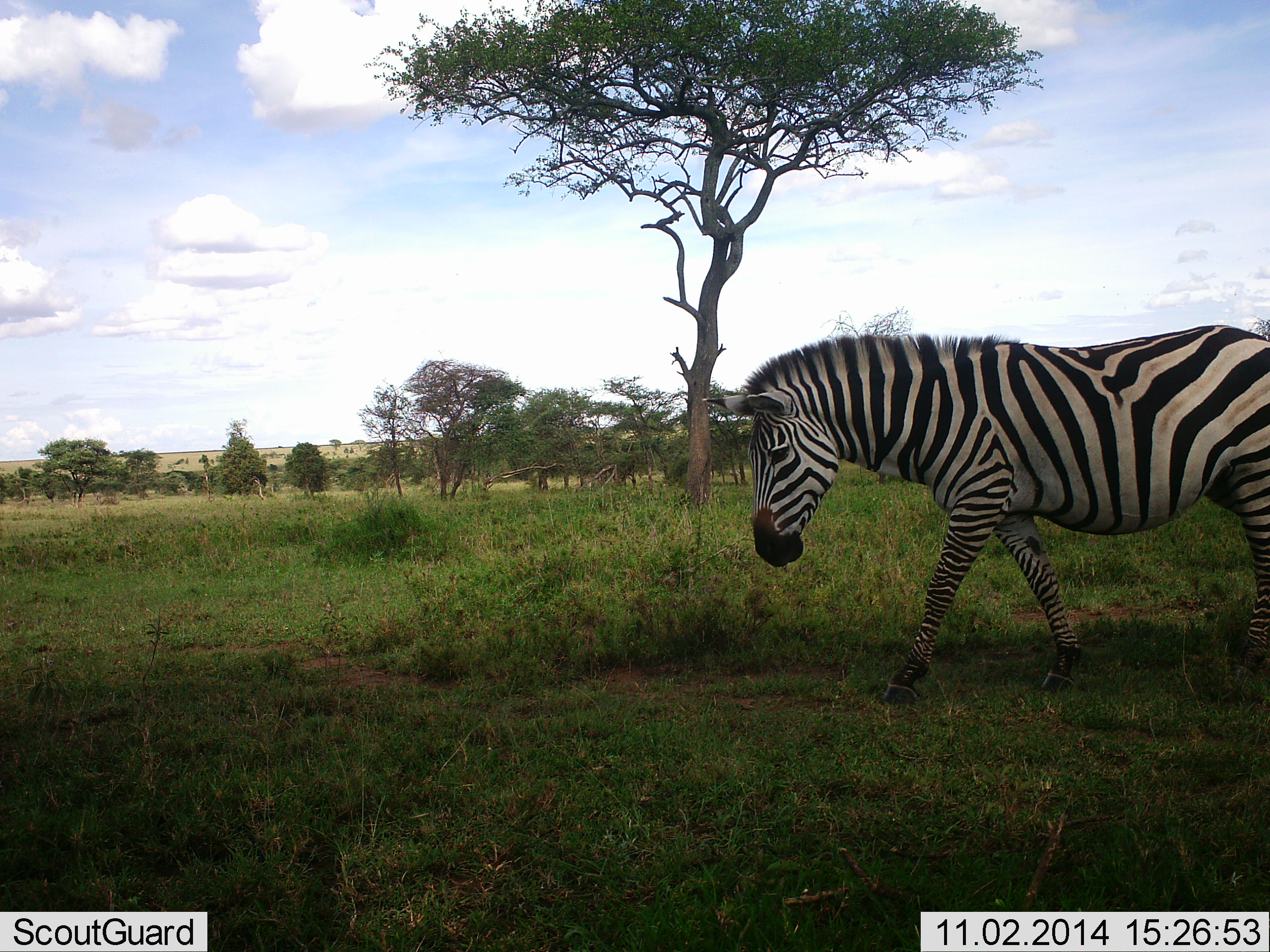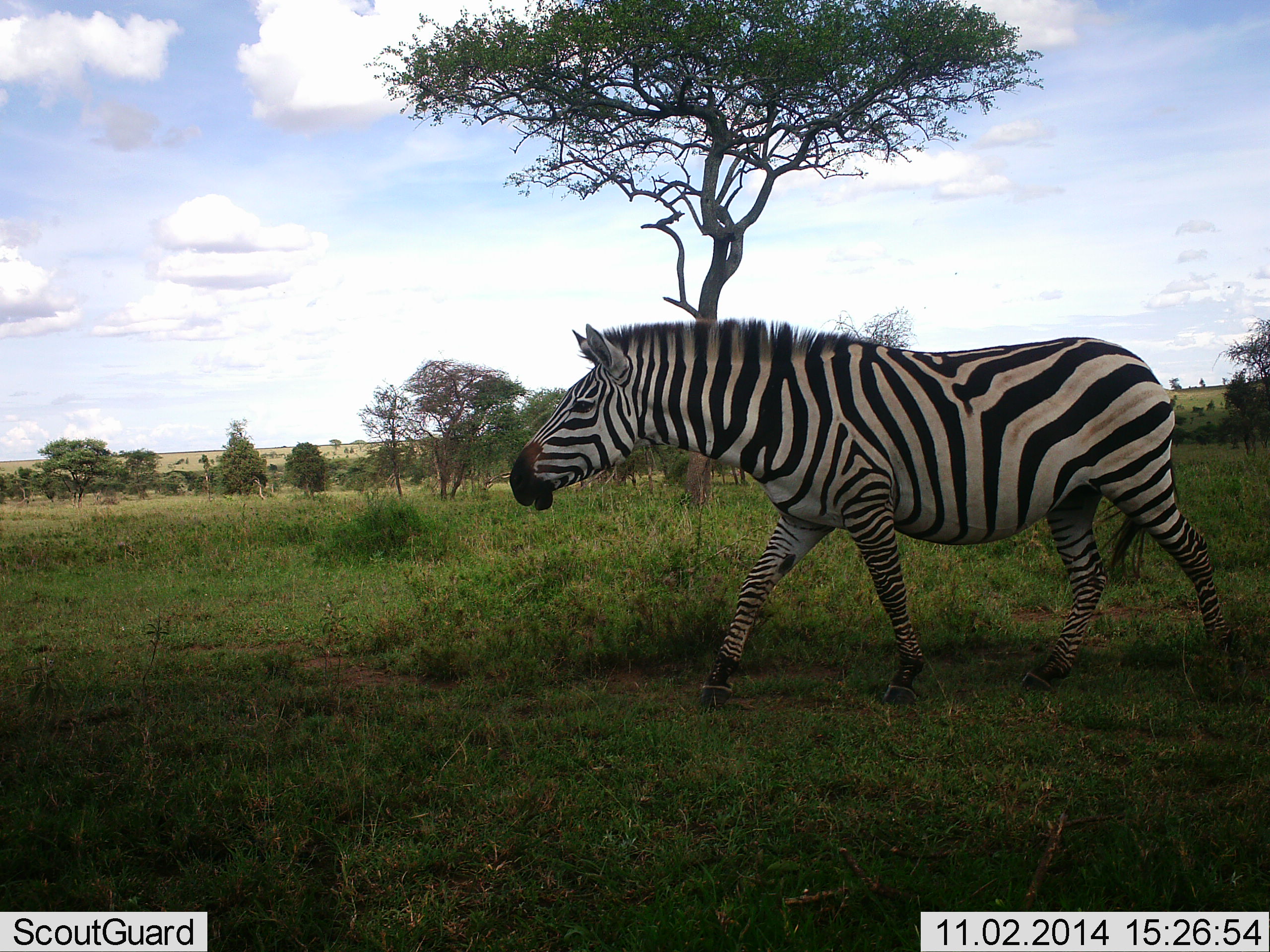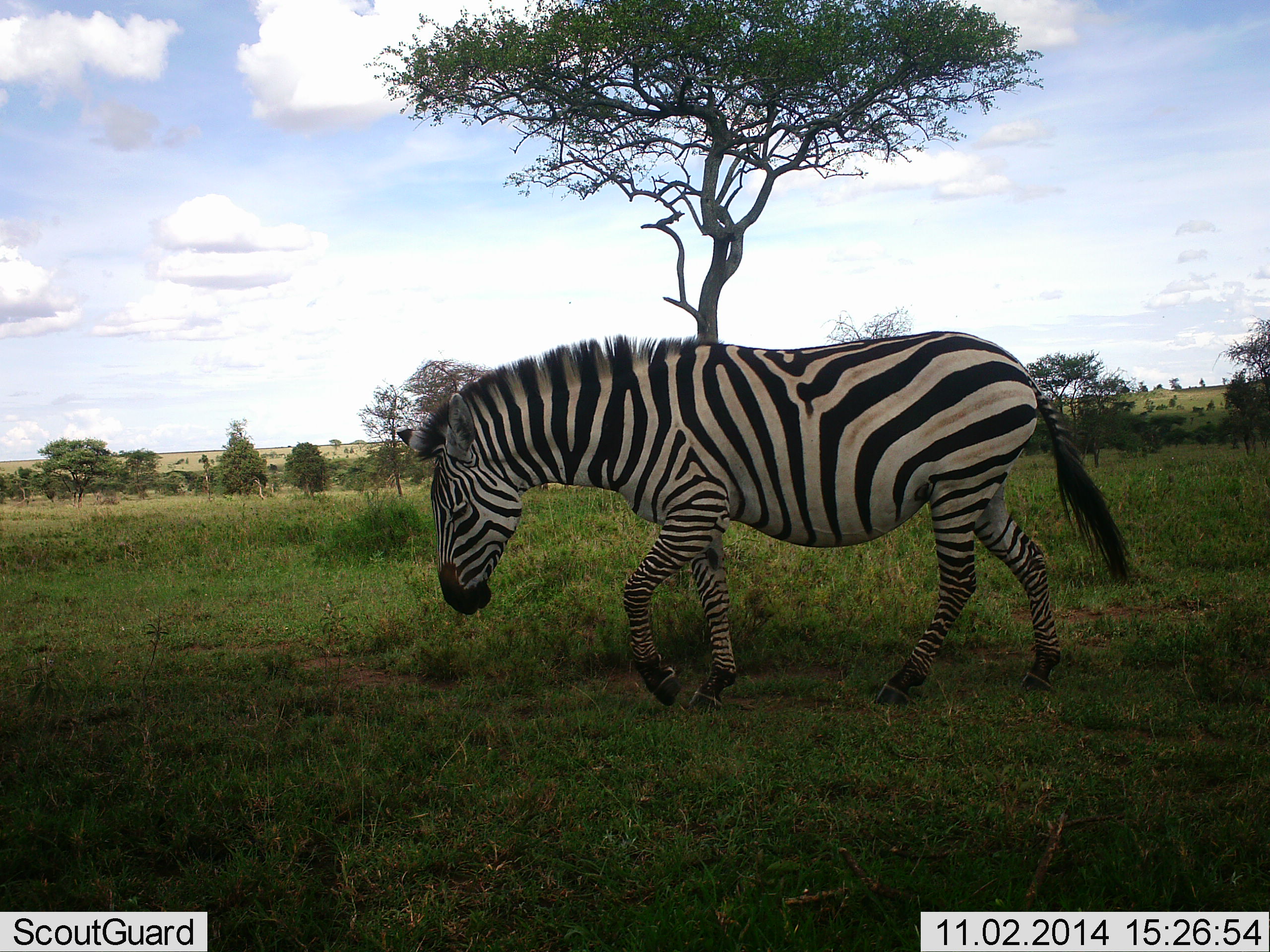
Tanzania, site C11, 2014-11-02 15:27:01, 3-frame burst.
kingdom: Animalia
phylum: Chordata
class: Mammalia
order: Perissodactyla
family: Equidae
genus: Equus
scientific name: Equus quagga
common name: plains zebra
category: zebra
Zebra (plains zebra) (Equus quagga), count 1. Behavior (volunteer vote fractions): standing 0%, resting 0%, moving 100%, interacting 0%. Young present (vote fraction): 0%. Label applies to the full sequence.